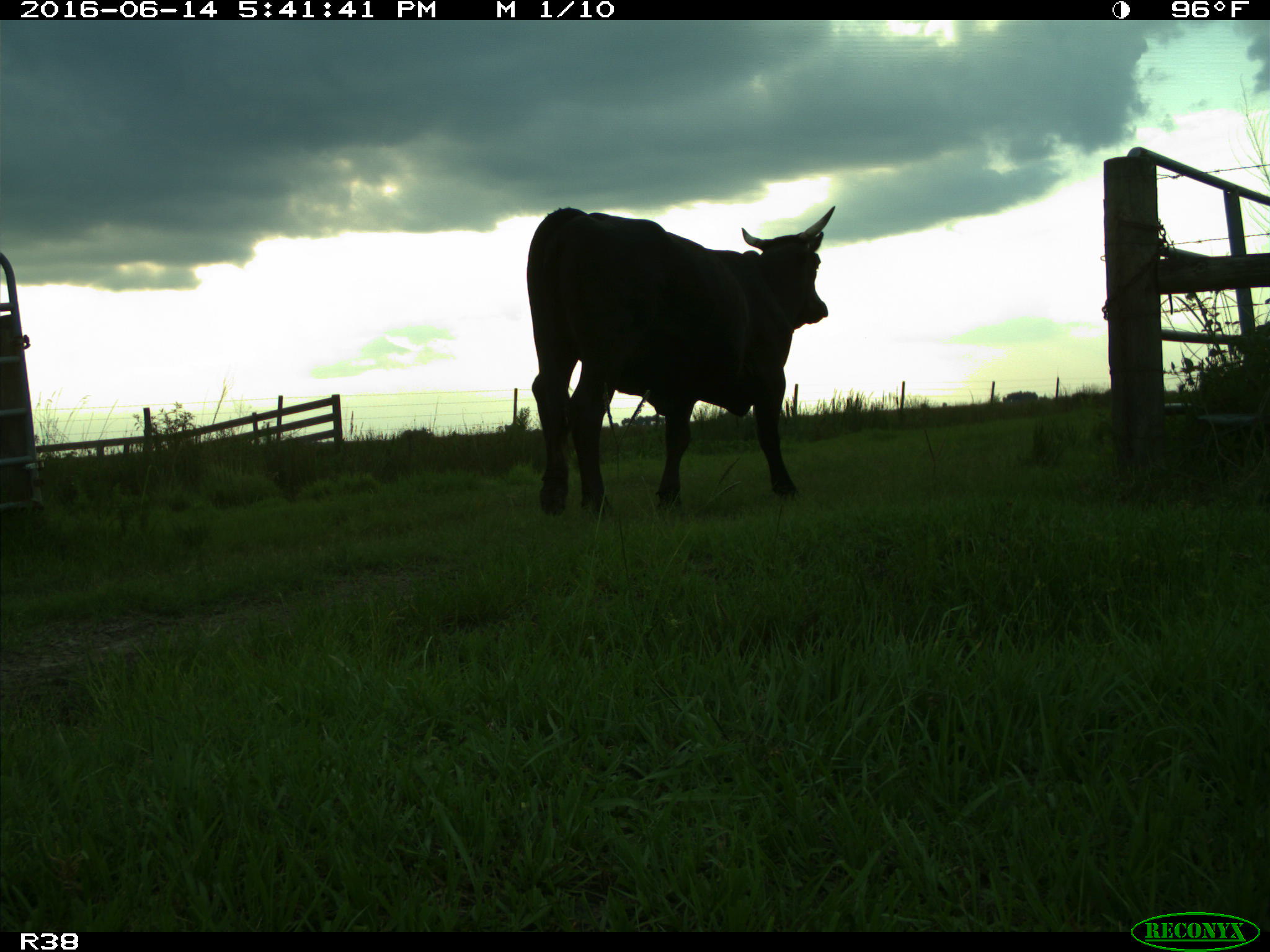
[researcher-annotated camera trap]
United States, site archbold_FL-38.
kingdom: Animalia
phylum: Chordata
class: Mammalia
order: Artiodactyla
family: Bovidae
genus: Bos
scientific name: Bos taurus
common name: domestic cow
Bos taurus (domestic cow).